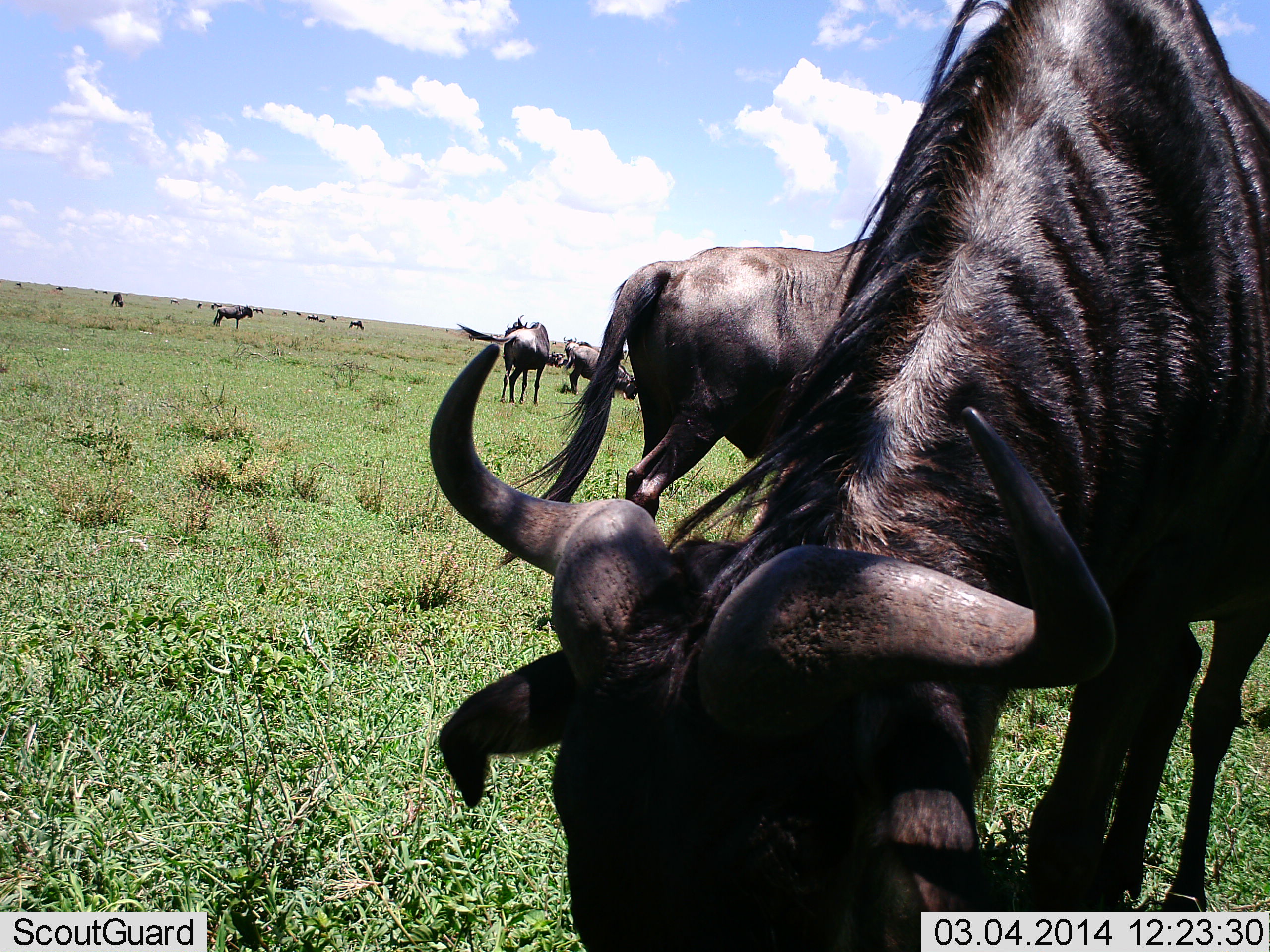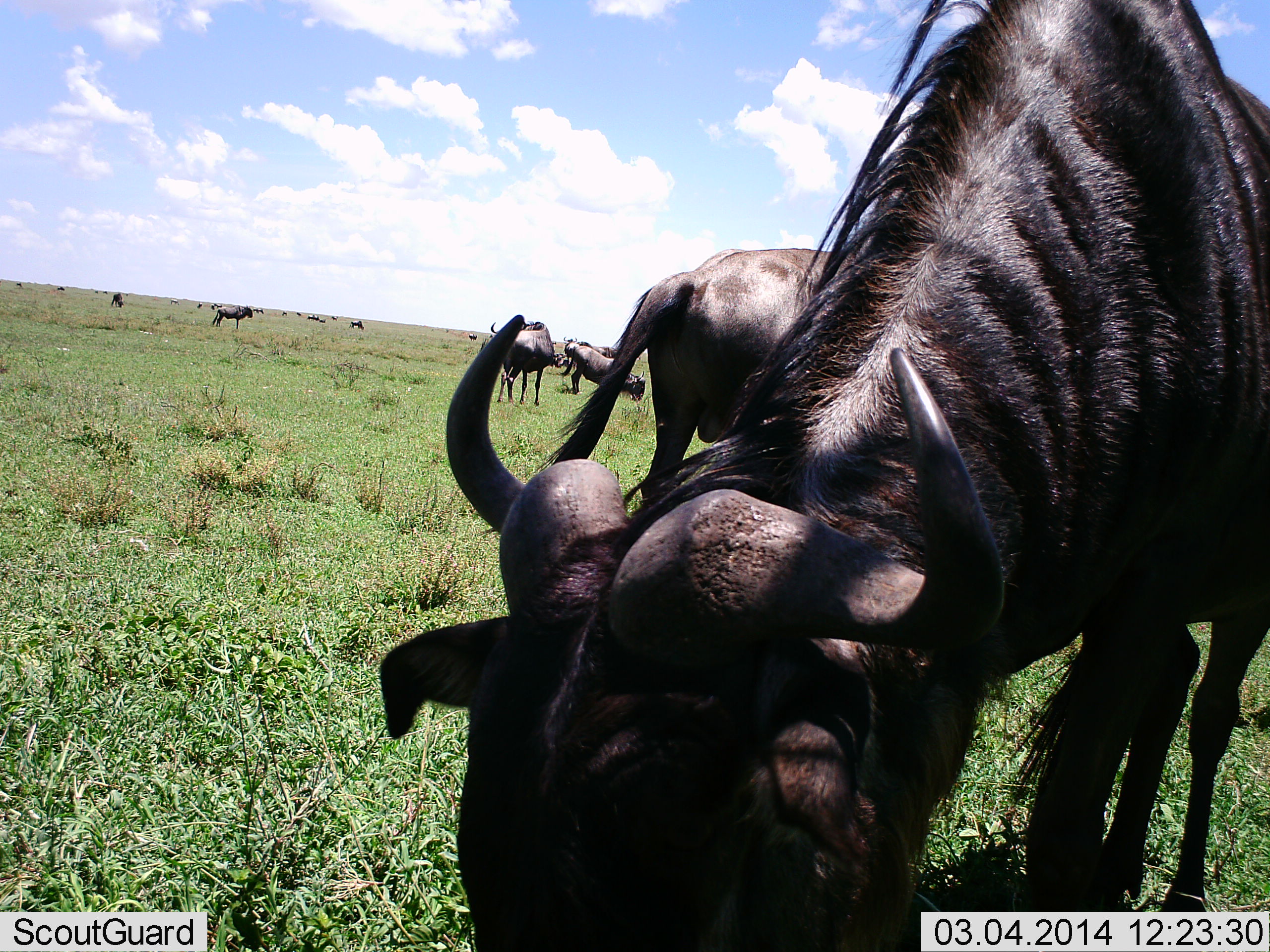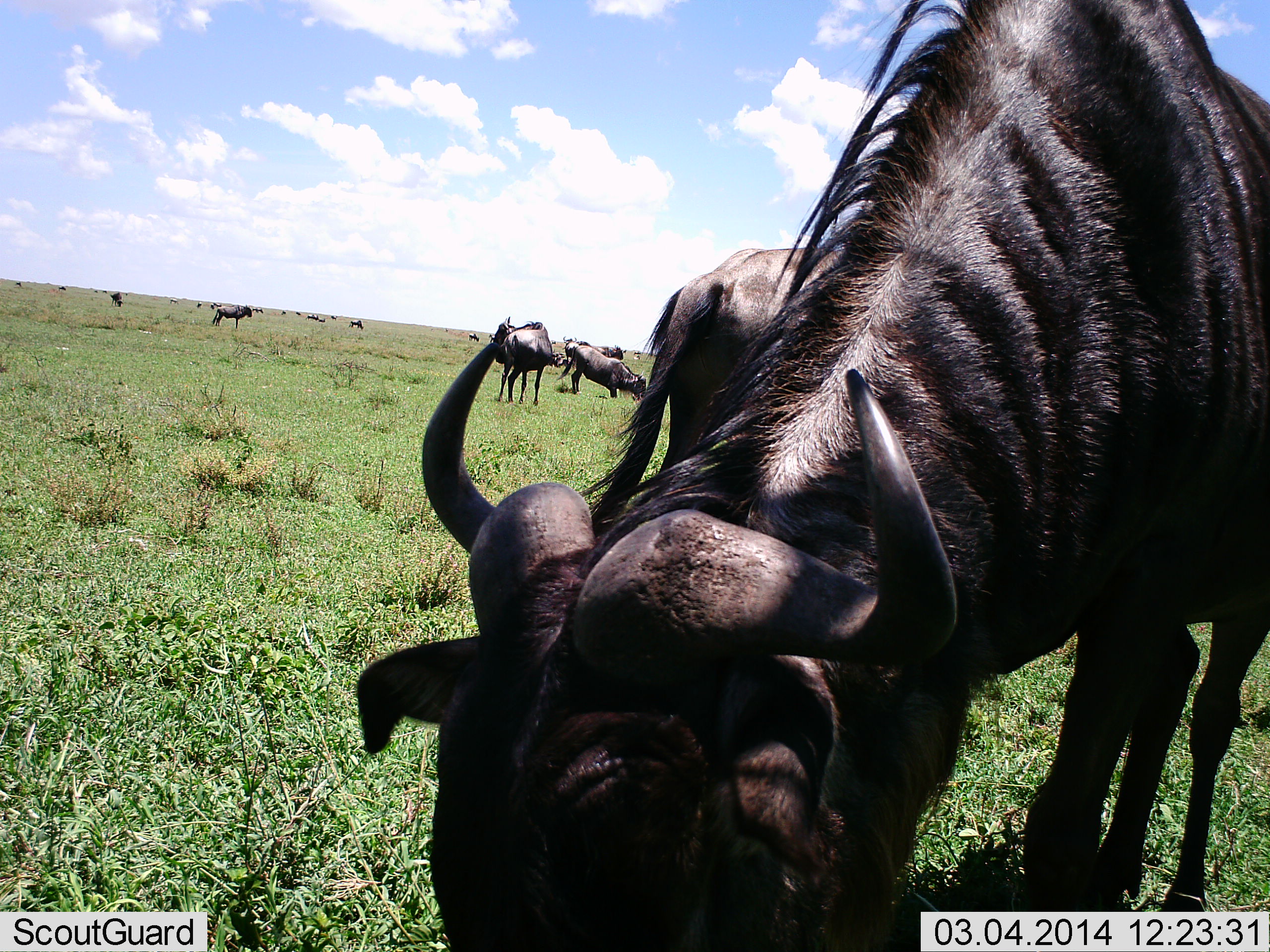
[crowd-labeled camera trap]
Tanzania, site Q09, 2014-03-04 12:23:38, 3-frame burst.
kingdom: Animalia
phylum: Chordata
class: Mammalia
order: Artiodactyla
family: Bovidae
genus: Connochaetes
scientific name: Connochaetes taurinus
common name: blue wildebeest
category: wildebeest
Wildebeest (blue wildebeest) (Connochaetes taurinus), count 11-50. Behavior (volunteer vote fractions): standing 70%, resting 20%, moving 20%, interacting 10%. Young present (vote fraction): 0%. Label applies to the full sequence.